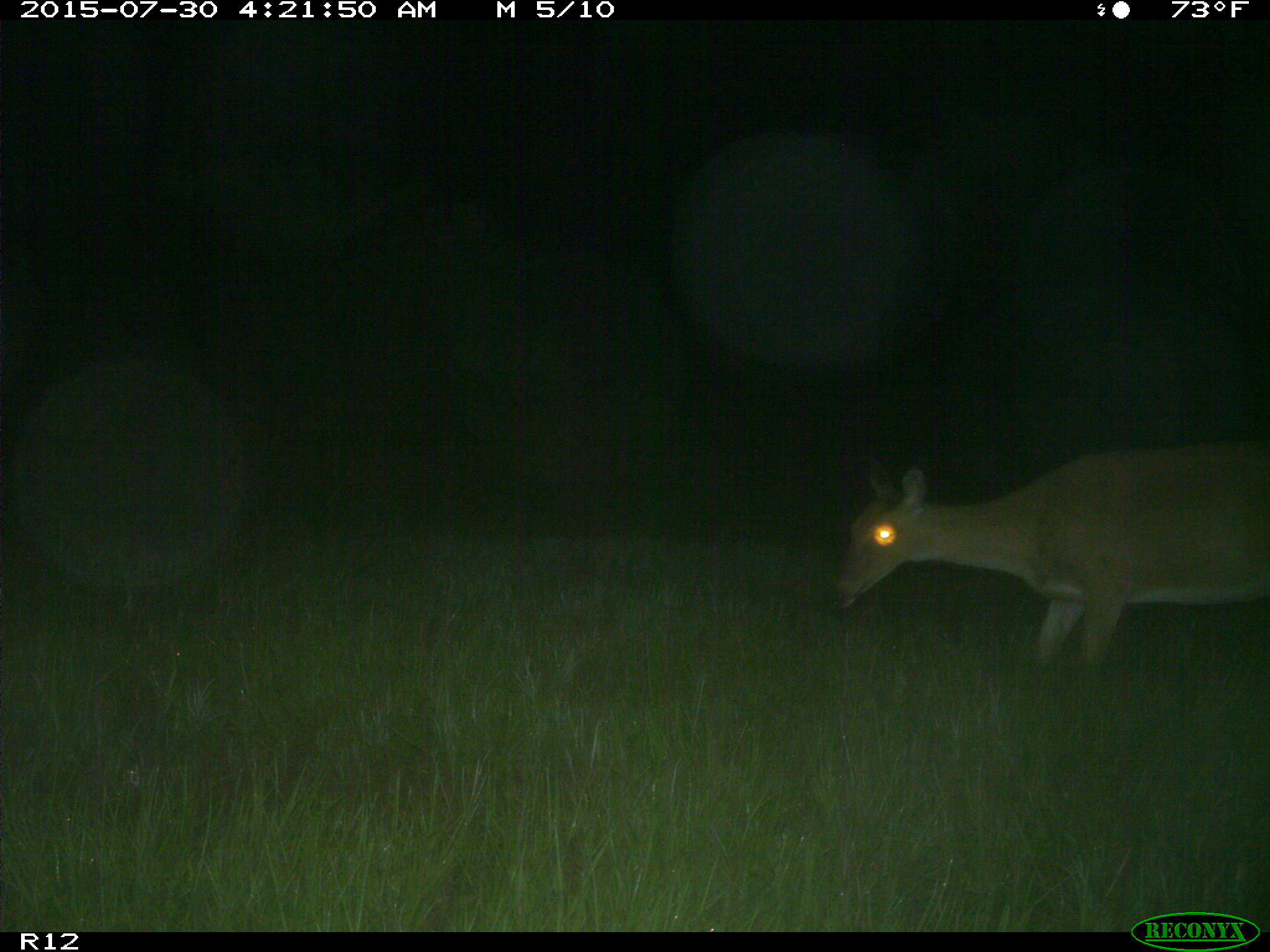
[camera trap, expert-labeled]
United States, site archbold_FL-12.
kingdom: Animalia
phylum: Chordata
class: Mammalia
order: Artiodactyla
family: Cervidae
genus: Odocoileus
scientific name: Odocoileus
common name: deer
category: unidentified deer